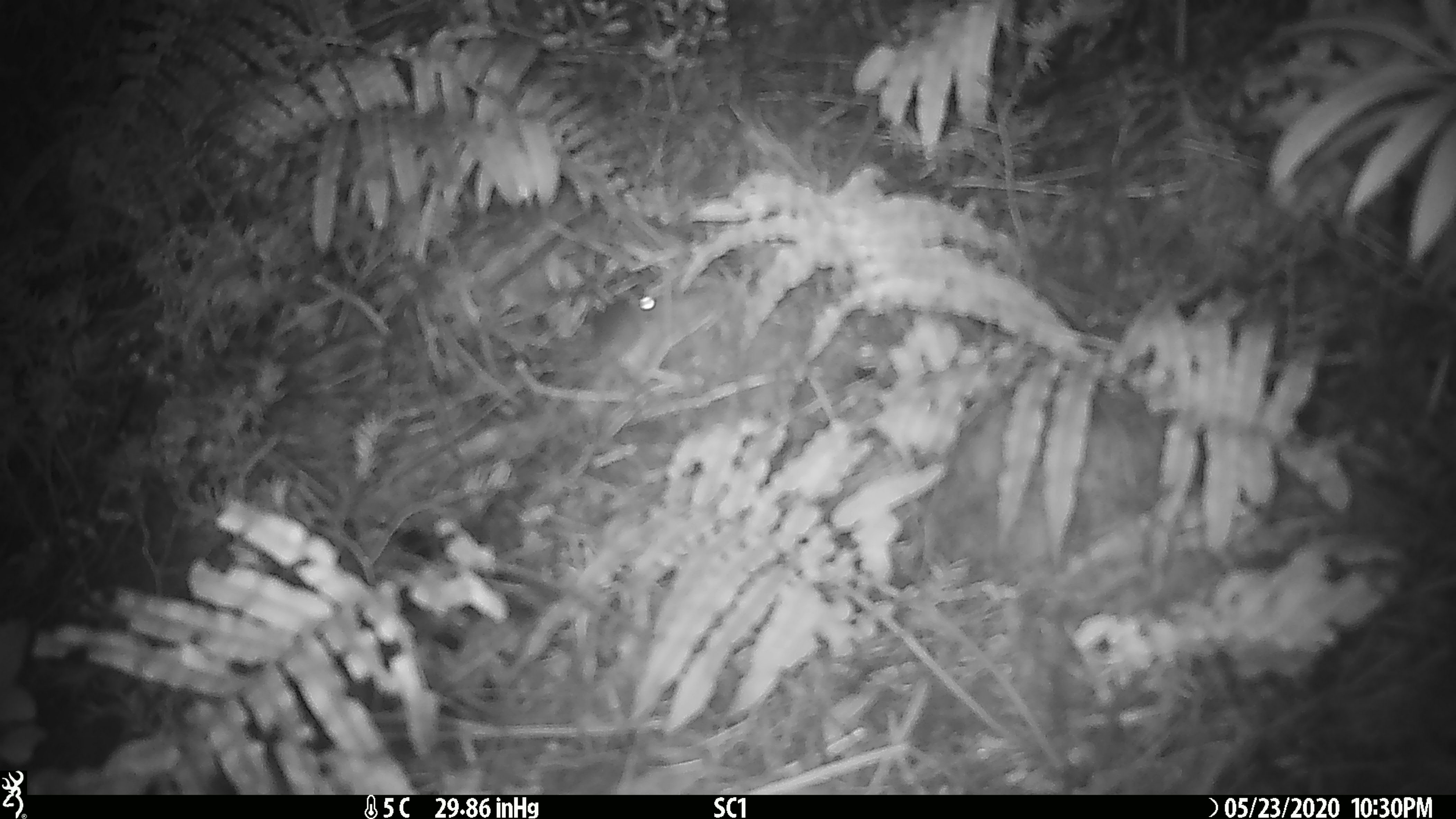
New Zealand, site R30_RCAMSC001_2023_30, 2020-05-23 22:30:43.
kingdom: Animalia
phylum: Chordata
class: Mammalia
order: Rodentia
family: Muridae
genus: Mus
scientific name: Mus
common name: mouse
Mouse (Mus).